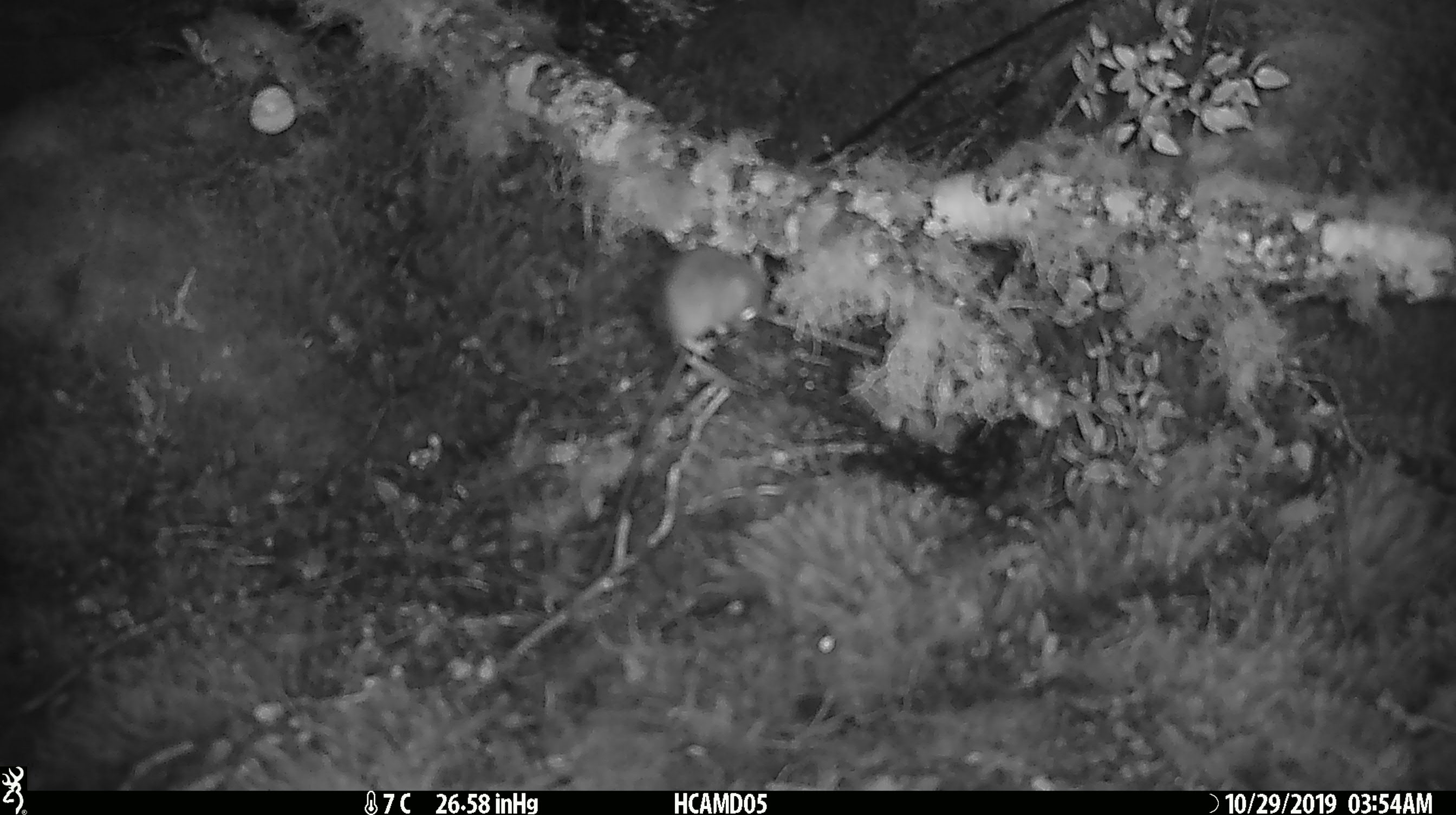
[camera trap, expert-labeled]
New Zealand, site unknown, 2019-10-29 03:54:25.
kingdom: Animalia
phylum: Chordata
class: Mammalia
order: Rodentia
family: Muridae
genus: Mus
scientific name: Mus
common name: mouse